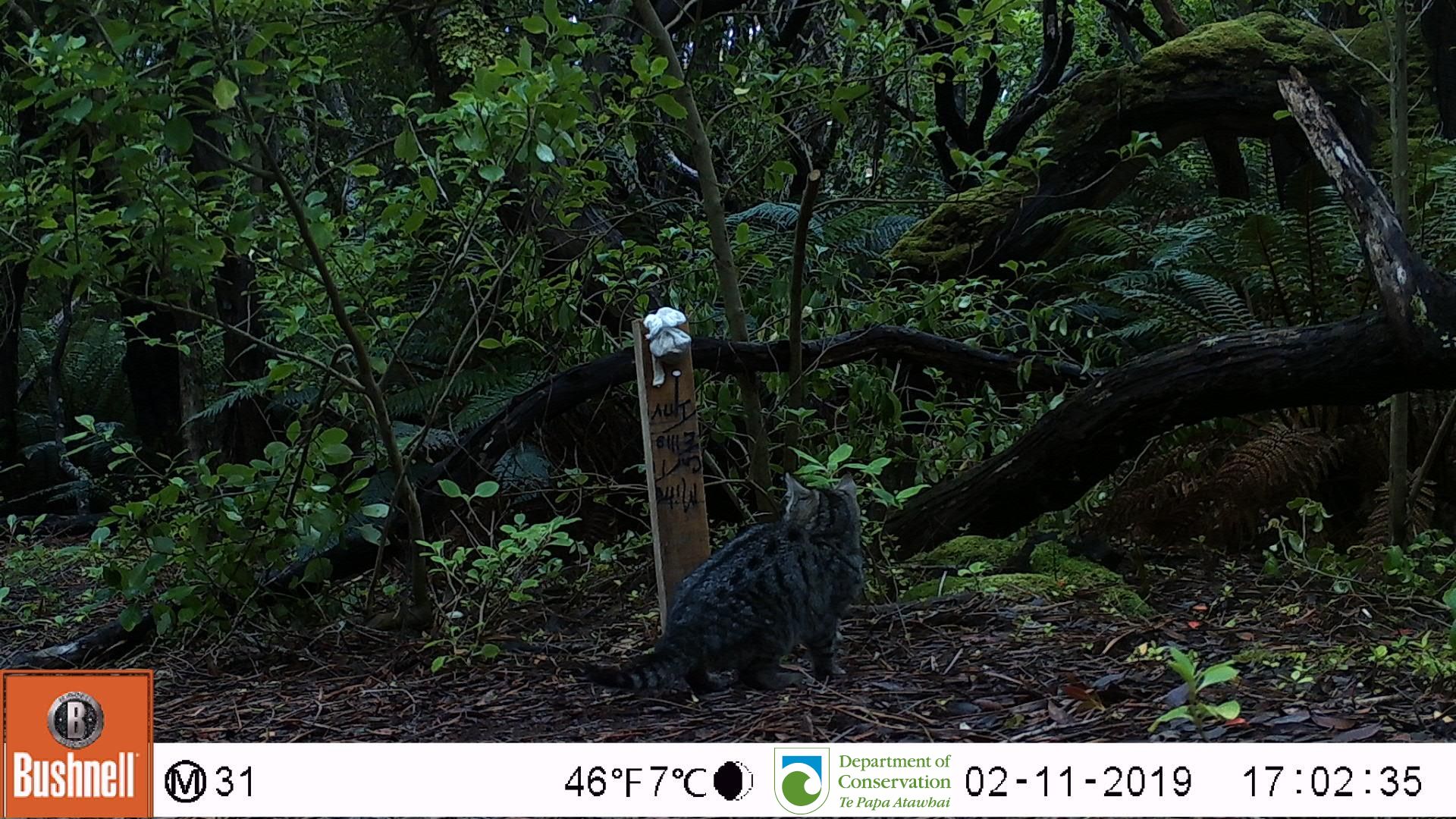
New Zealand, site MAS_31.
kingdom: Animalia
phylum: Chordata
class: Mammalia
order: Carnivora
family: Felidae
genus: Felis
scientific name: Felis catus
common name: domestic cat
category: cat